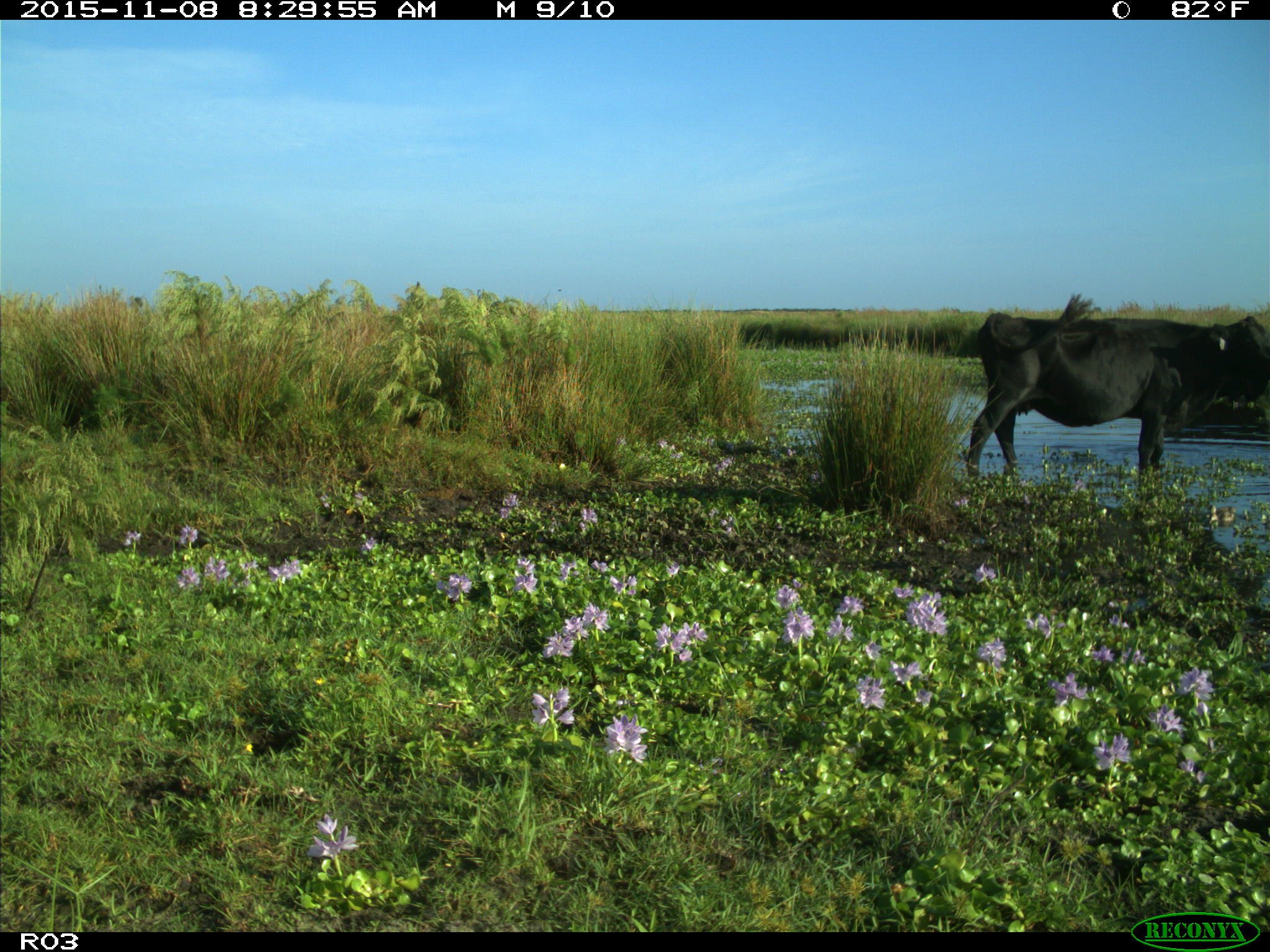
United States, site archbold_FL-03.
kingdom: Animalia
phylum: Chordata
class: Mammalia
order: Artiodactyla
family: Bovidae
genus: Bos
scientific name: Bos taurus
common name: domestic cow